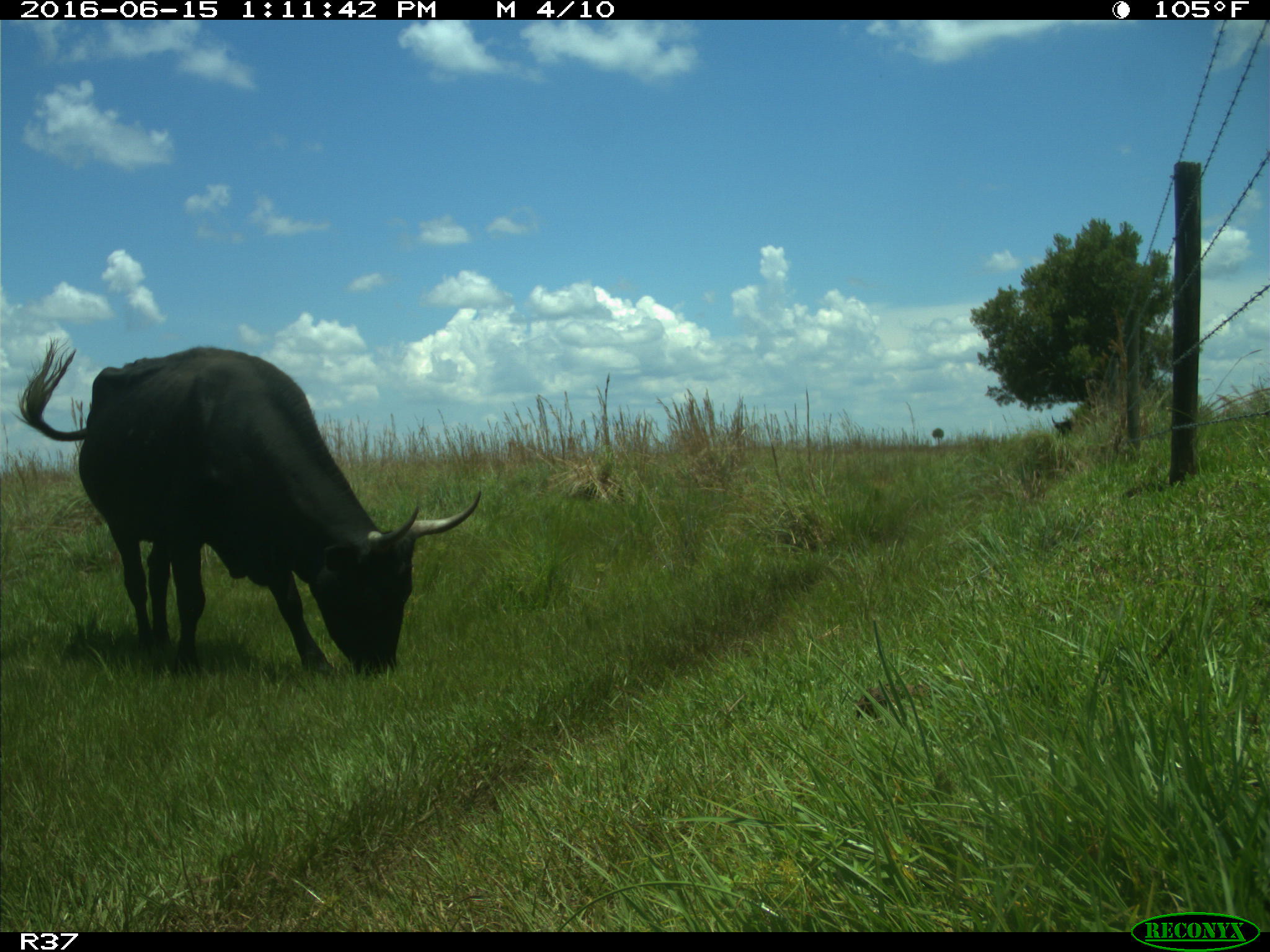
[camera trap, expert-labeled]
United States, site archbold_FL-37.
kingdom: Animalia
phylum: Chordata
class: Mammalia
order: Artiodactyla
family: Bovidae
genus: Bos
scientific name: Bos taurus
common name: domestic cow